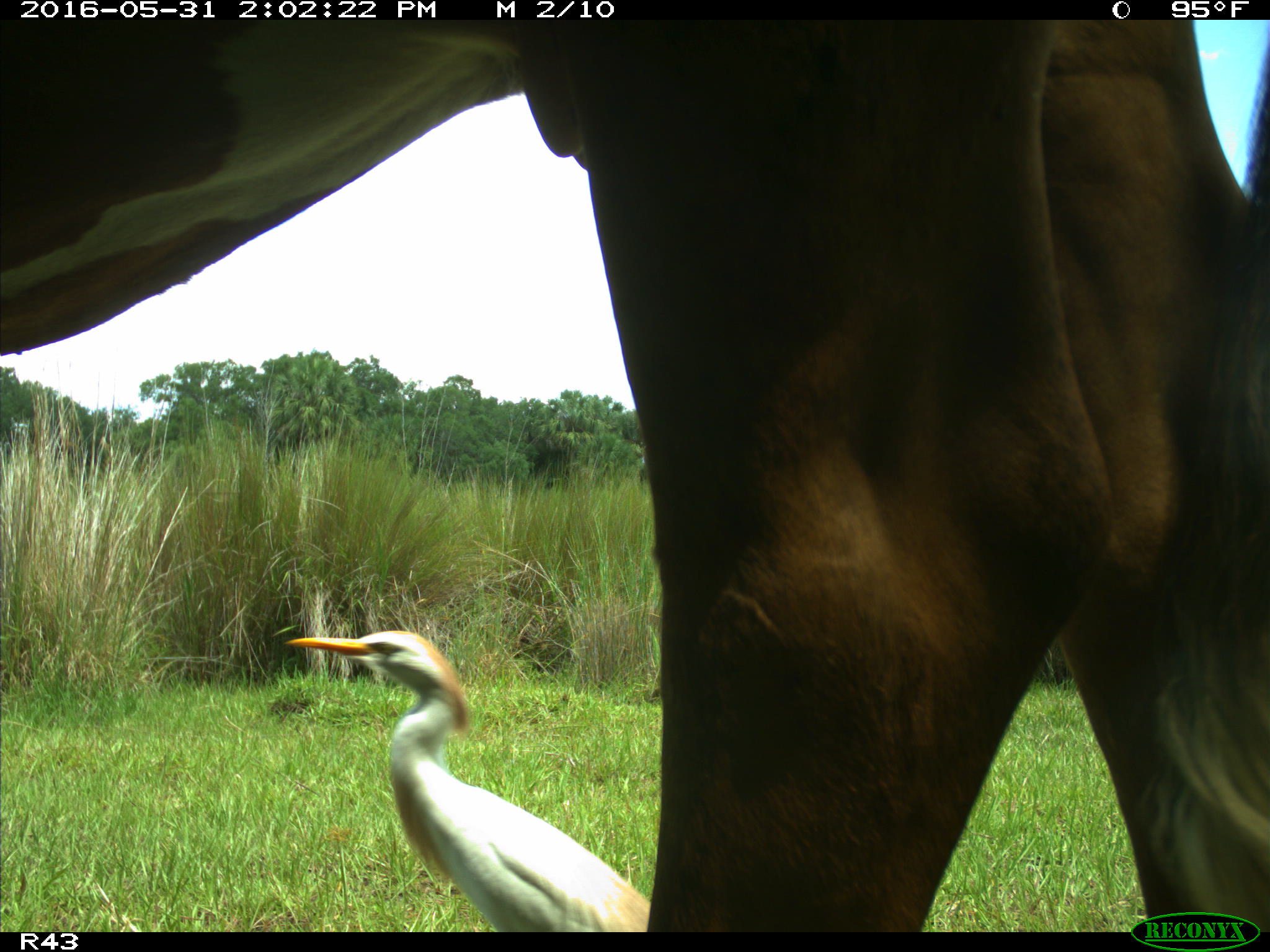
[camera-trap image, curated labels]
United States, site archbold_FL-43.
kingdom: Animalia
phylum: Chordata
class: Mammalia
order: Artiodactyla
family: Bovidae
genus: Bos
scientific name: Bos taurus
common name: domestic cow